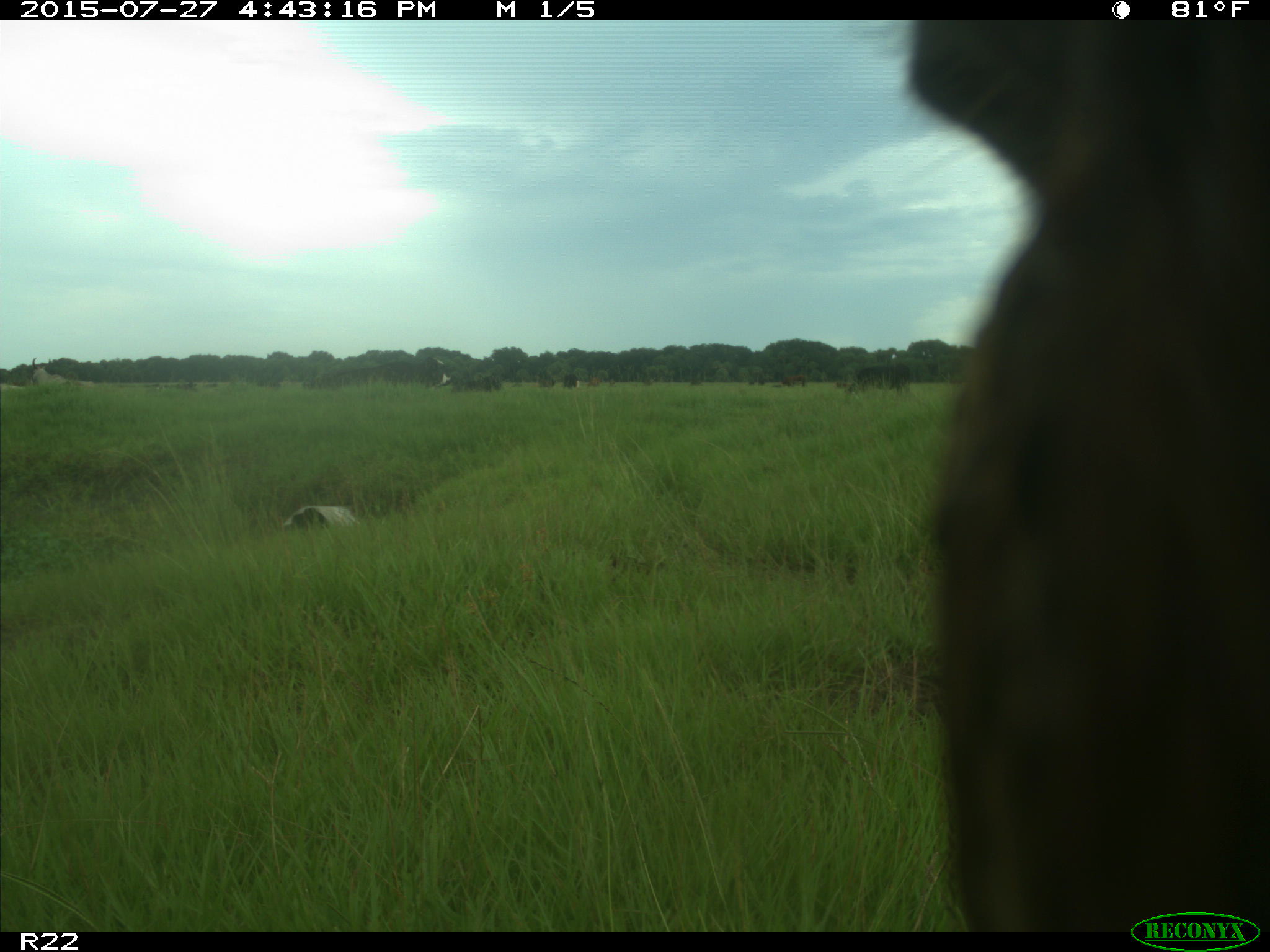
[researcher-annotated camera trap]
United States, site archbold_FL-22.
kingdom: Animalia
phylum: Chordata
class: Mammalia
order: Artiodactyla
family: Bovidae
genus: Bos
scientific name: Bos taurus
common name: domestic cow